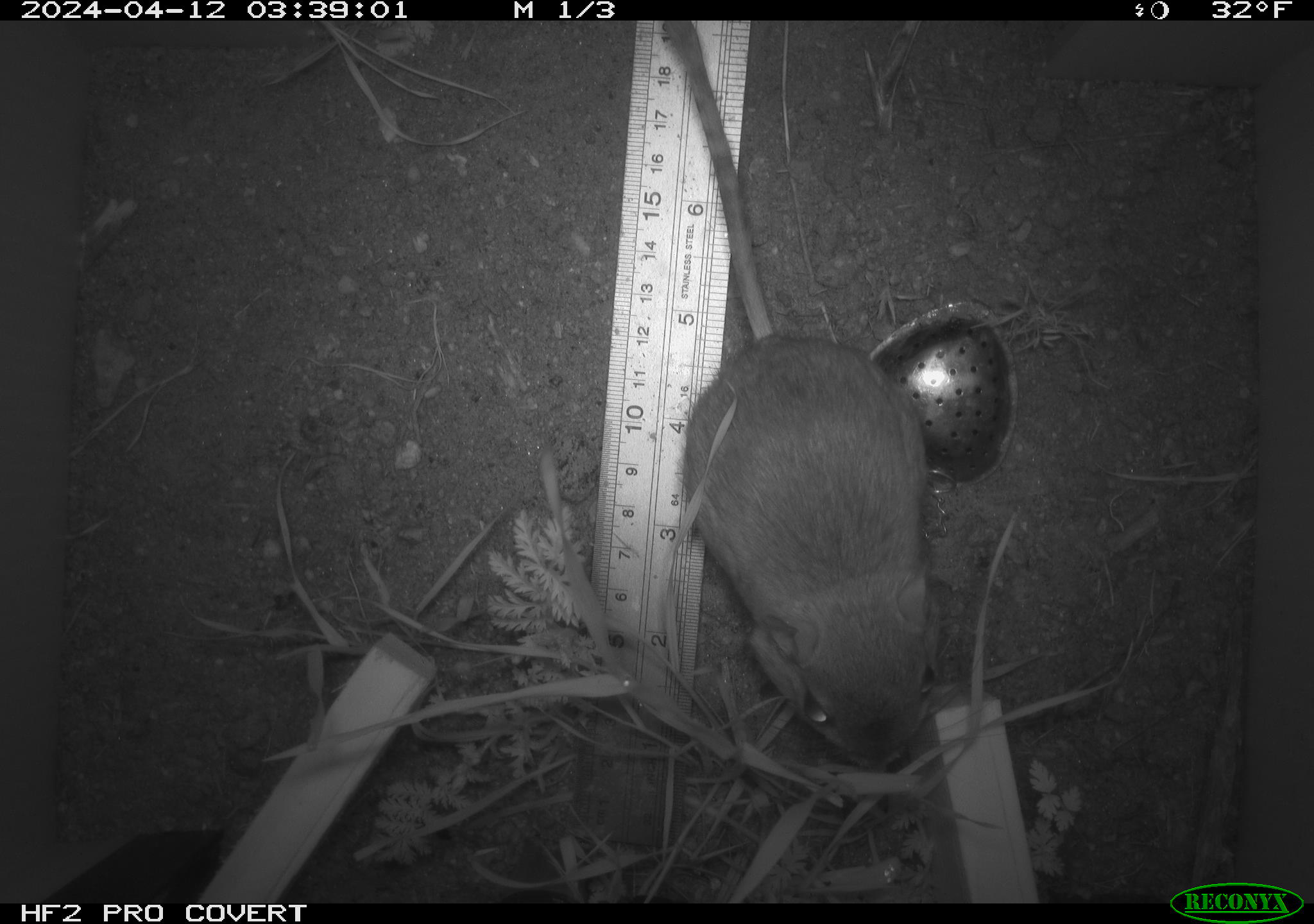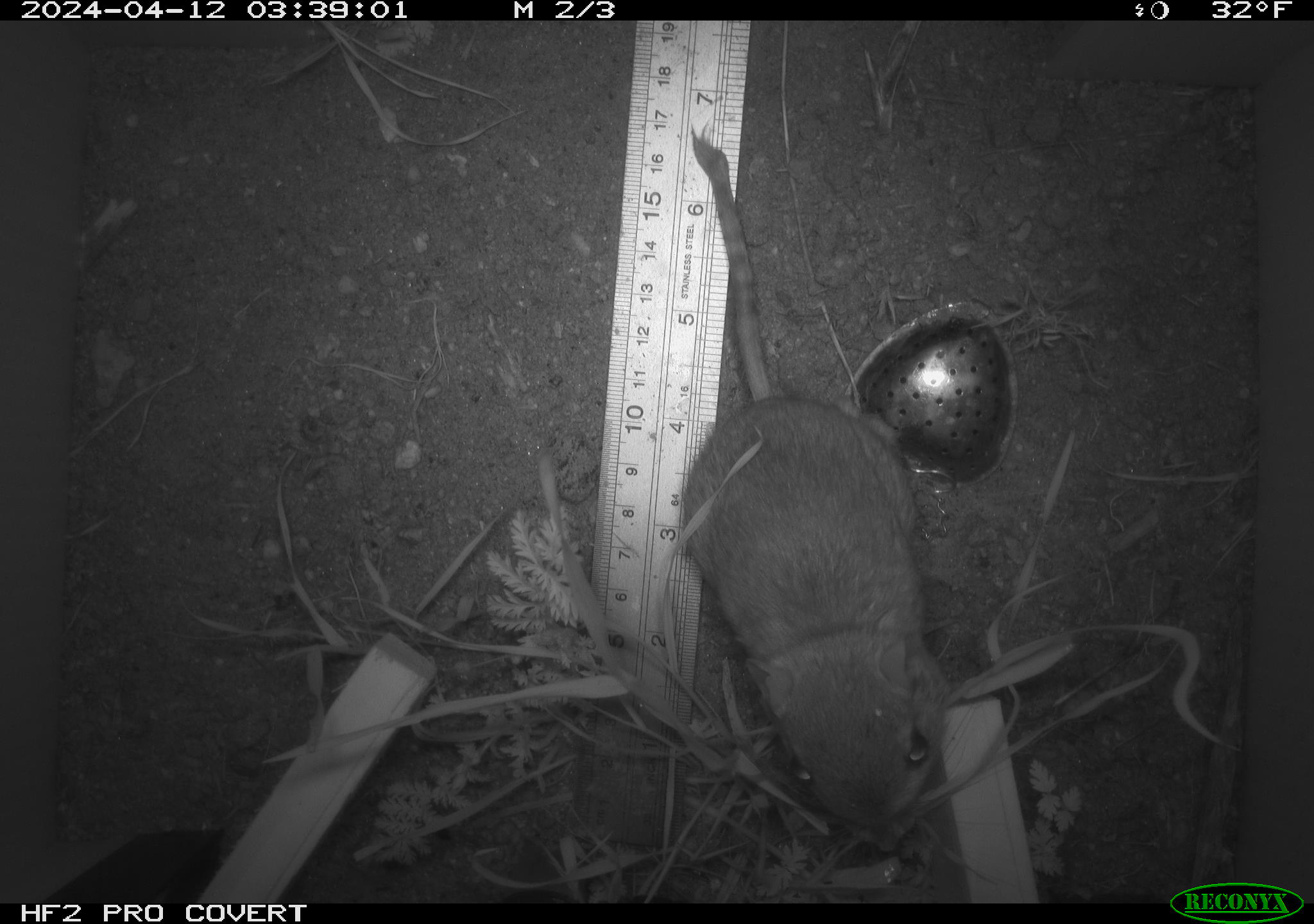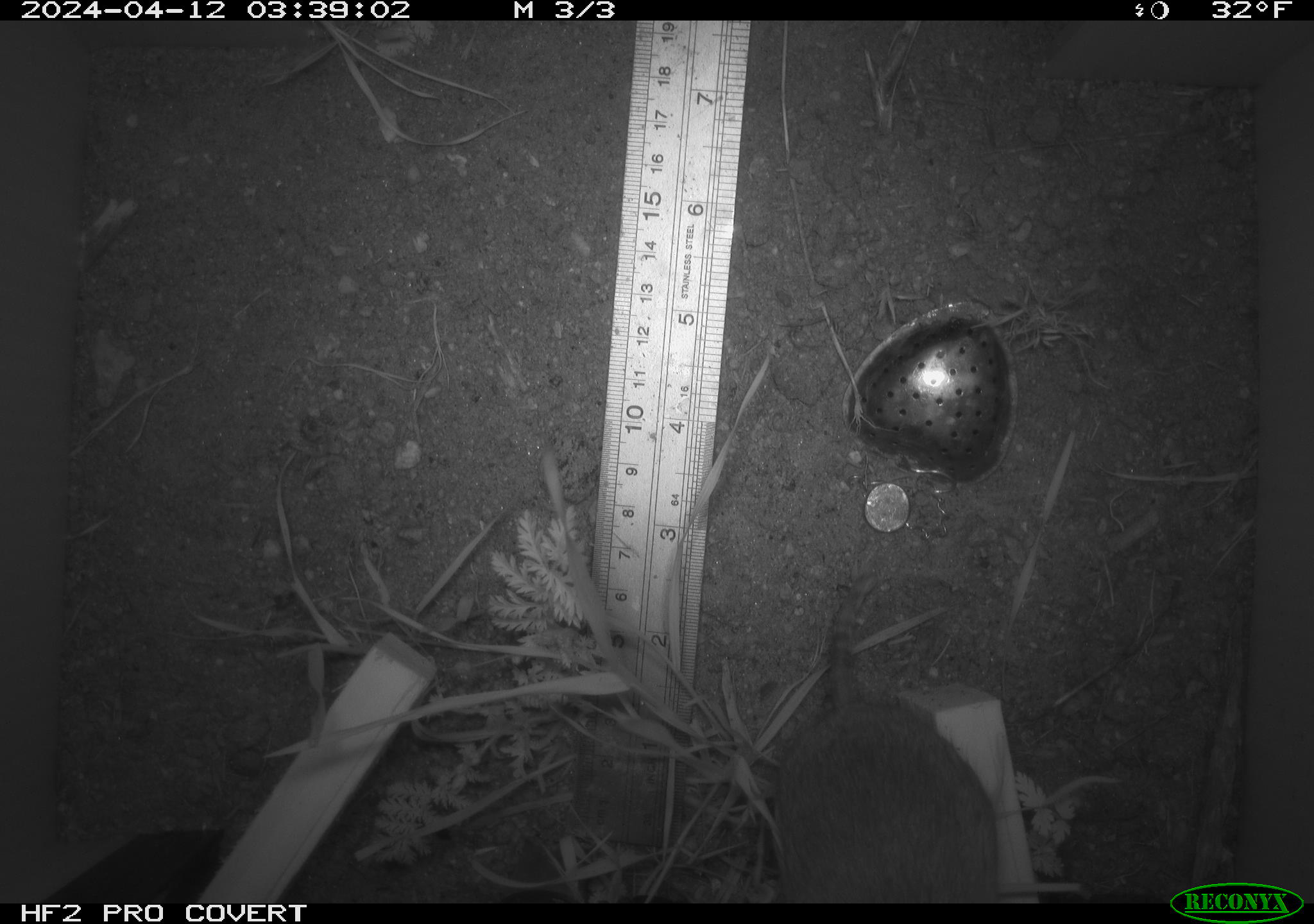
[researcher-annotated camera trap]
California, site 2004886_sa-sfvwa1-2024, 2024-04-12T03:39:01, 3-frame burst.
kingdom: Animalia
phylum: Chordata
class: Mammalia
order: Rodentia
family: Heteromyidae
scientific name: Heteromyidae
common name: kangaroo rats and pocket mice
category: heteromyidae family